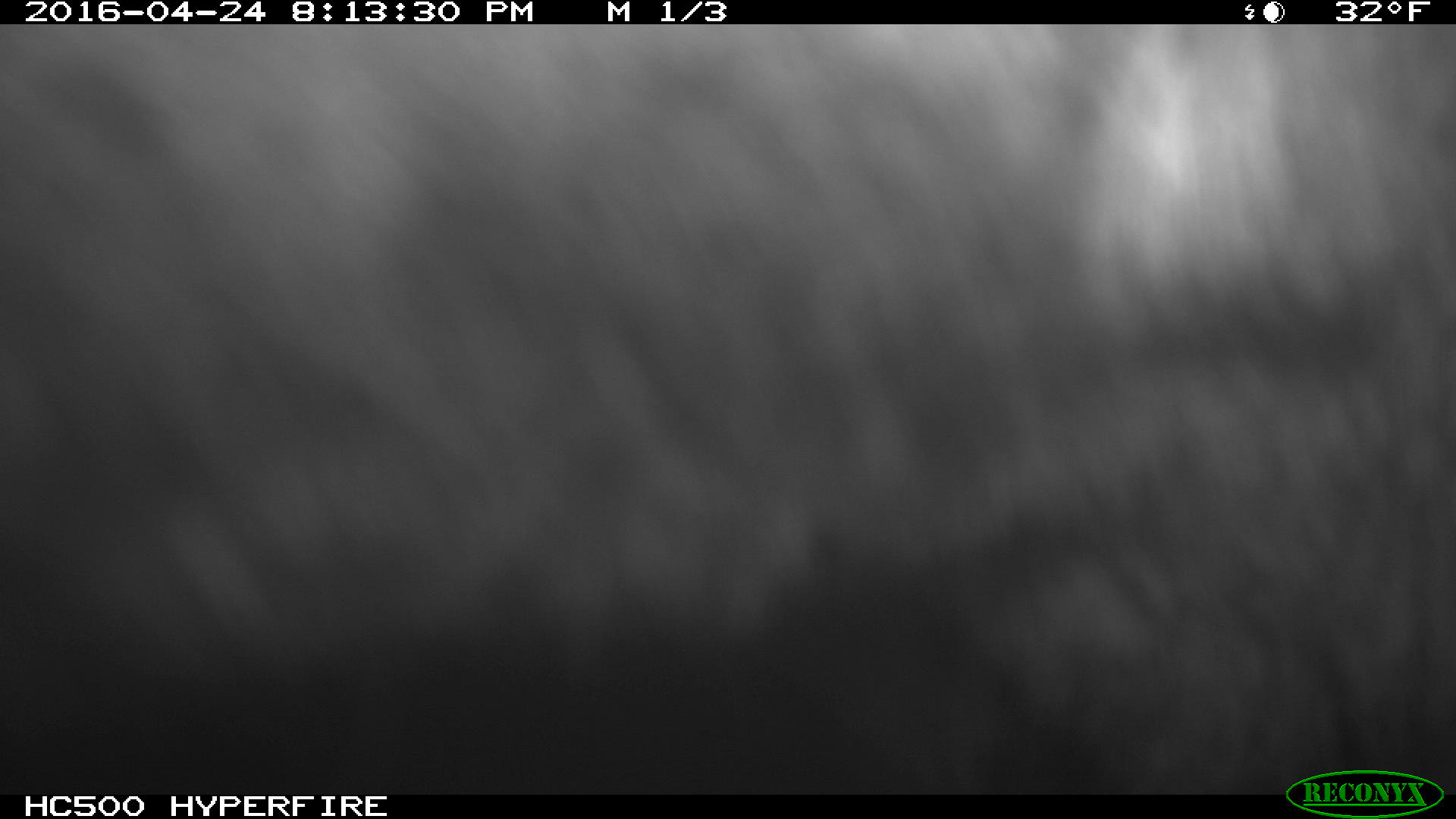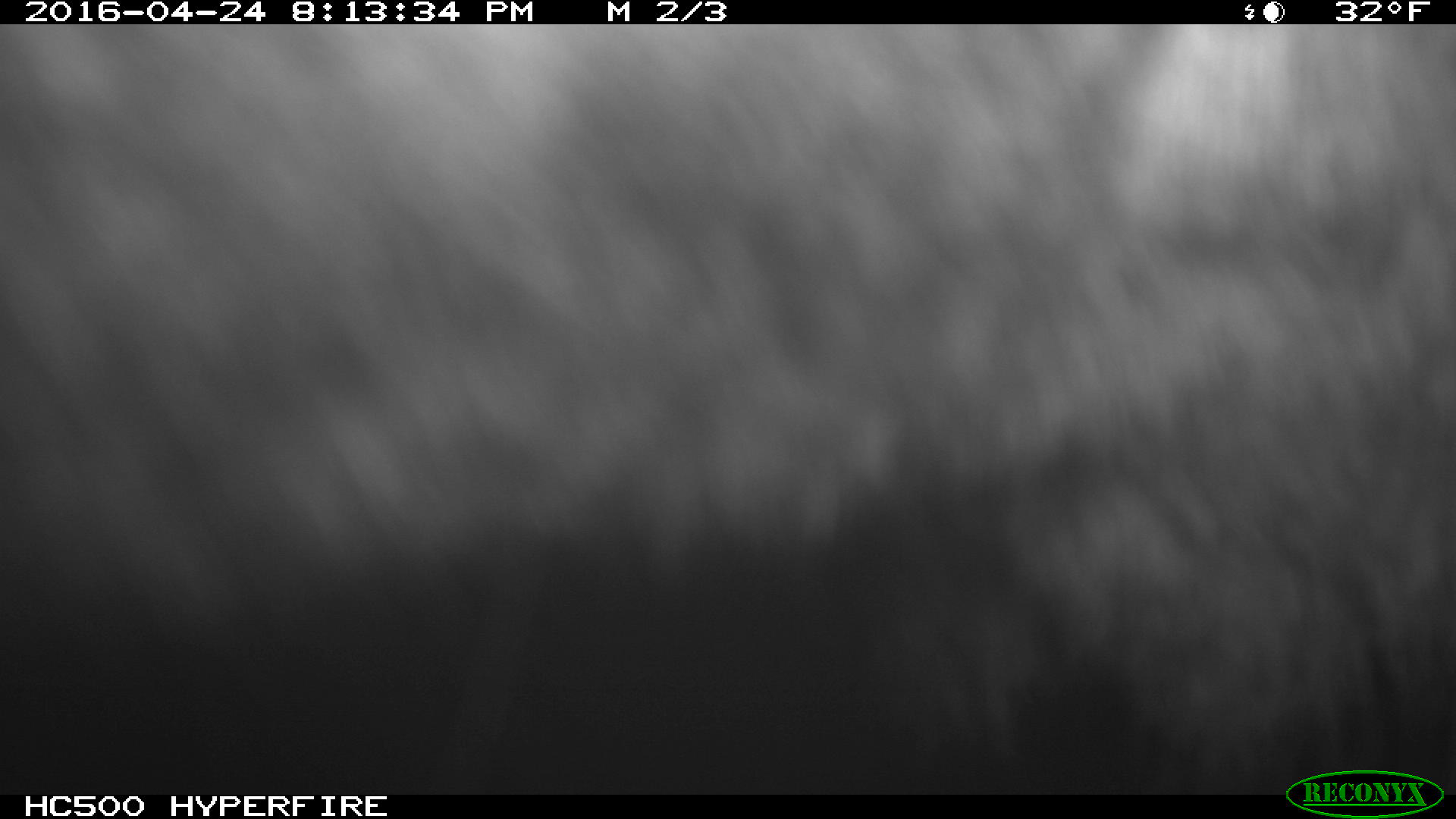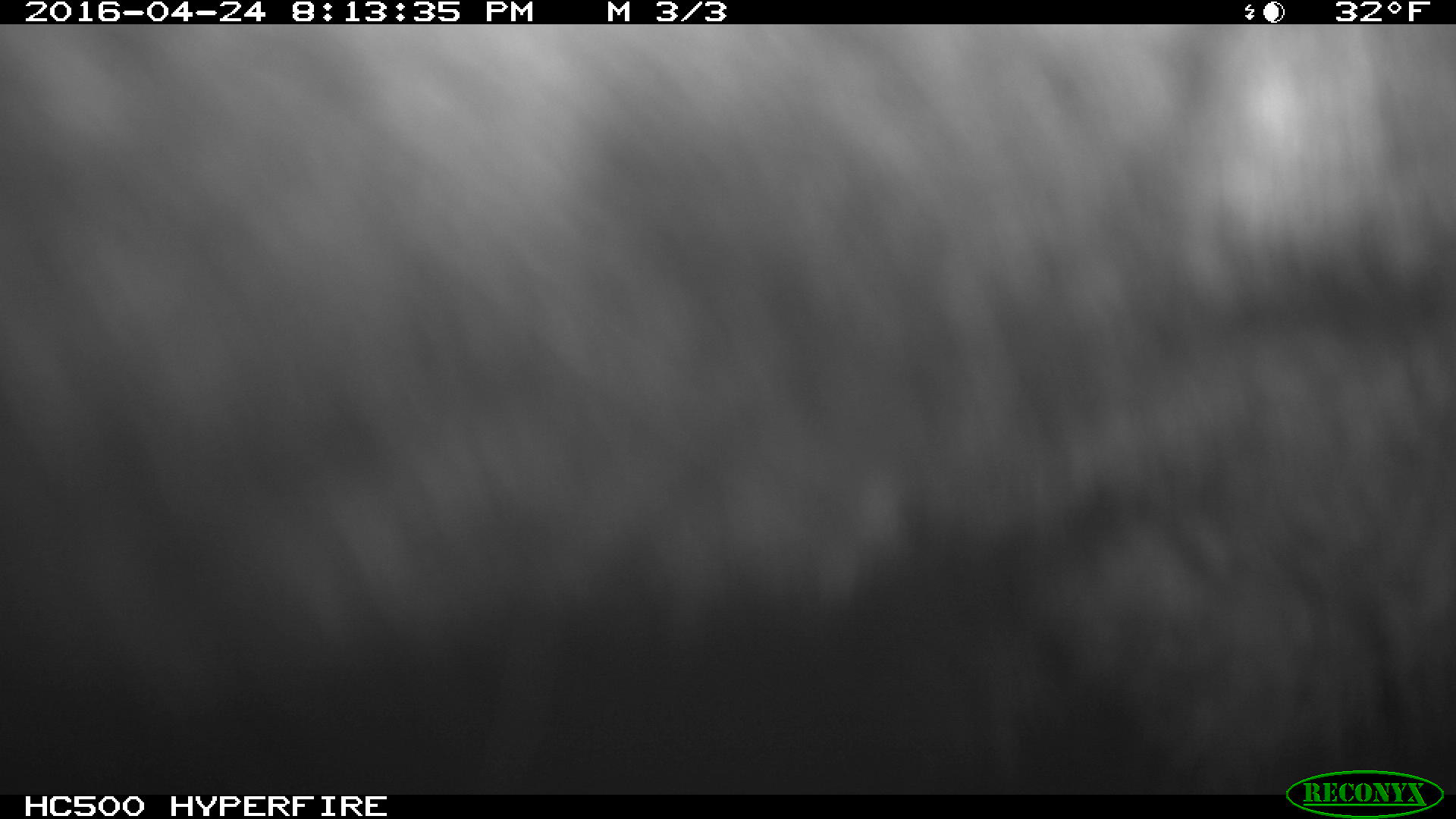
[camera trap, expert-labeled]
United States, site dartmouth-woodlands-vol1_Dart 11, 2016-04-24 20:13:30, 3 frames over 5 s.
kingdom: Animalia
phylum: Chordata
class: Mammalia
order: Artiodactyla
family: Cervidae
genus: Alces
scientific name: Alces alces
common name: moose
Moose (Alces alces).